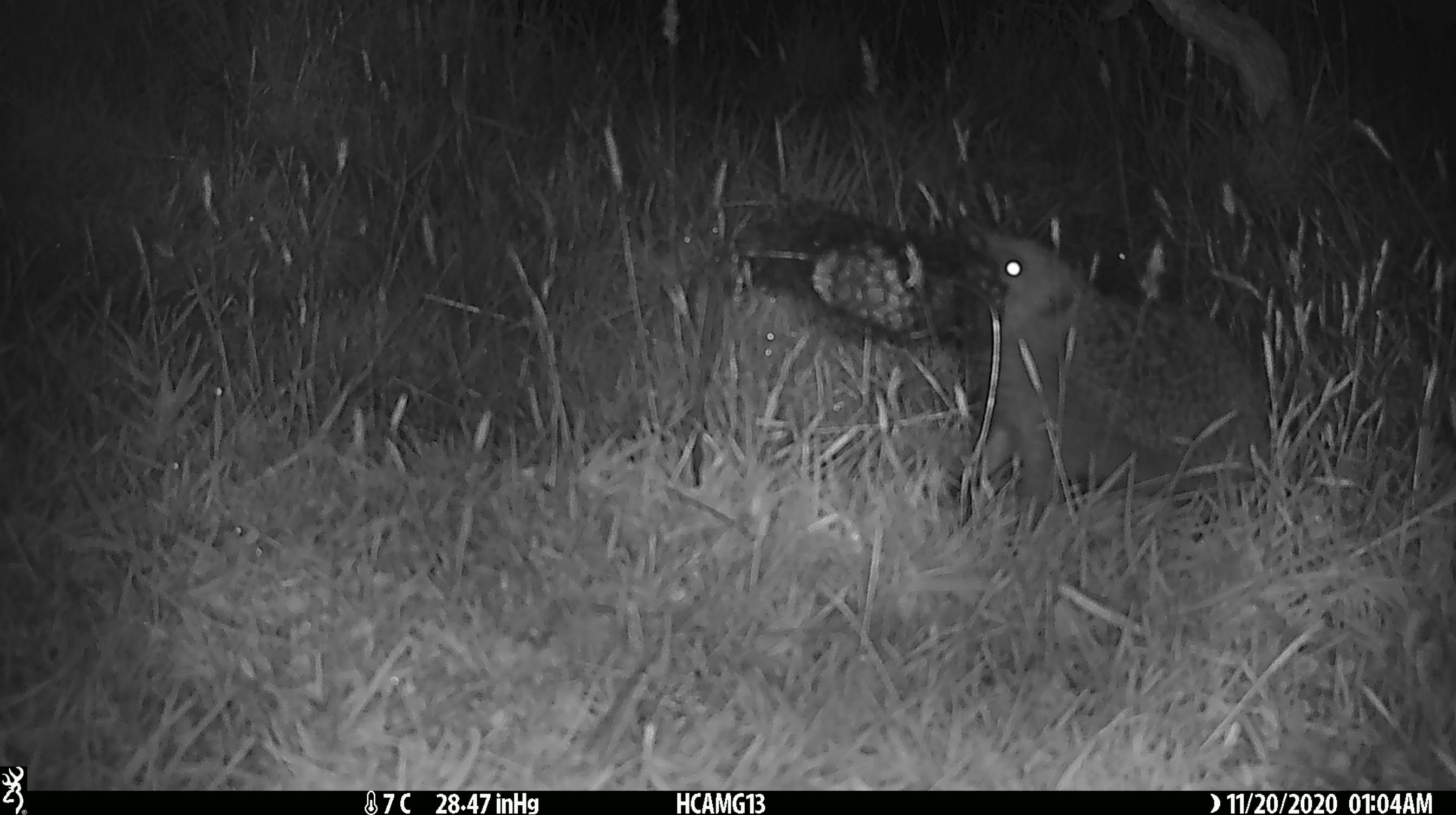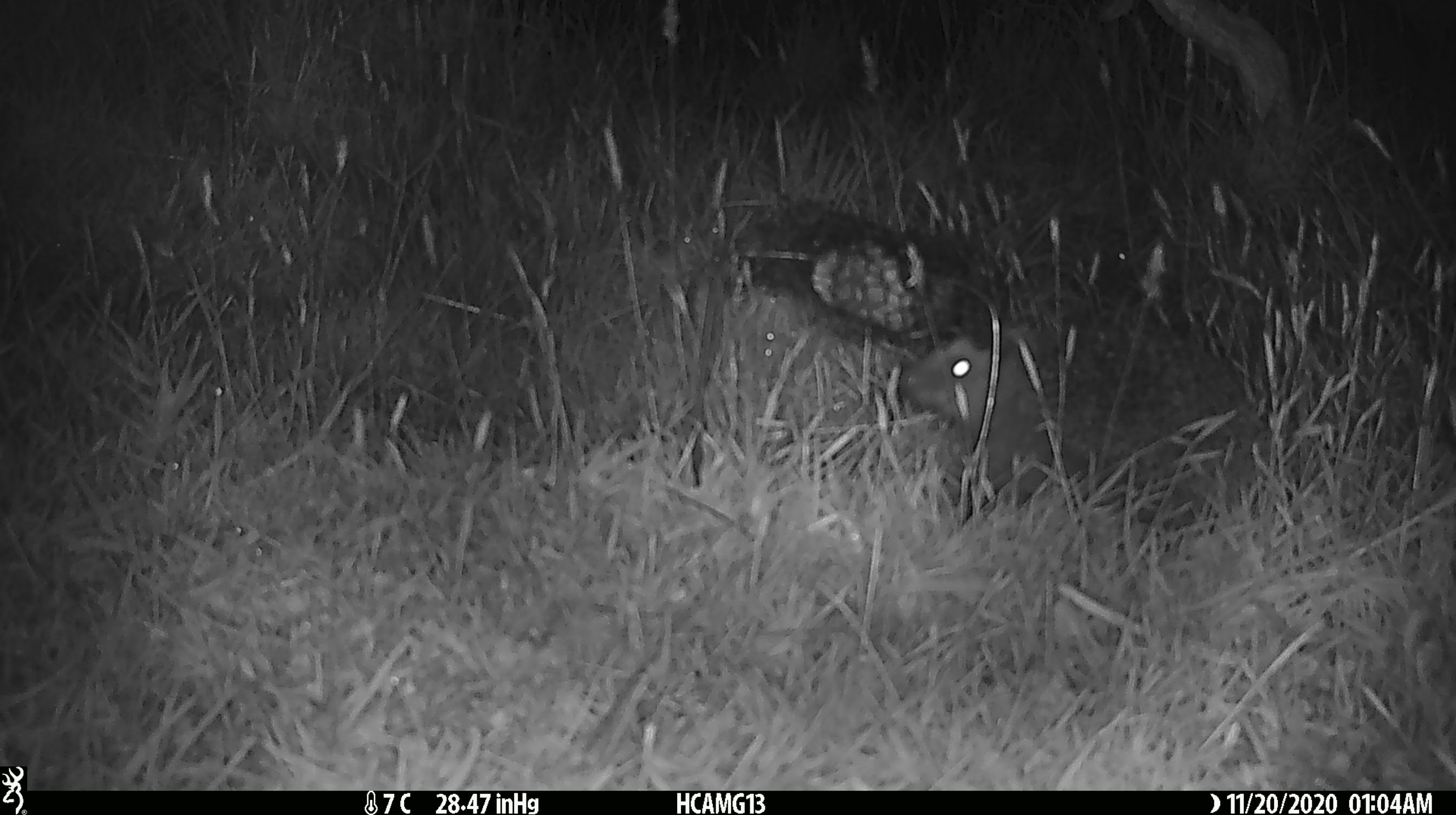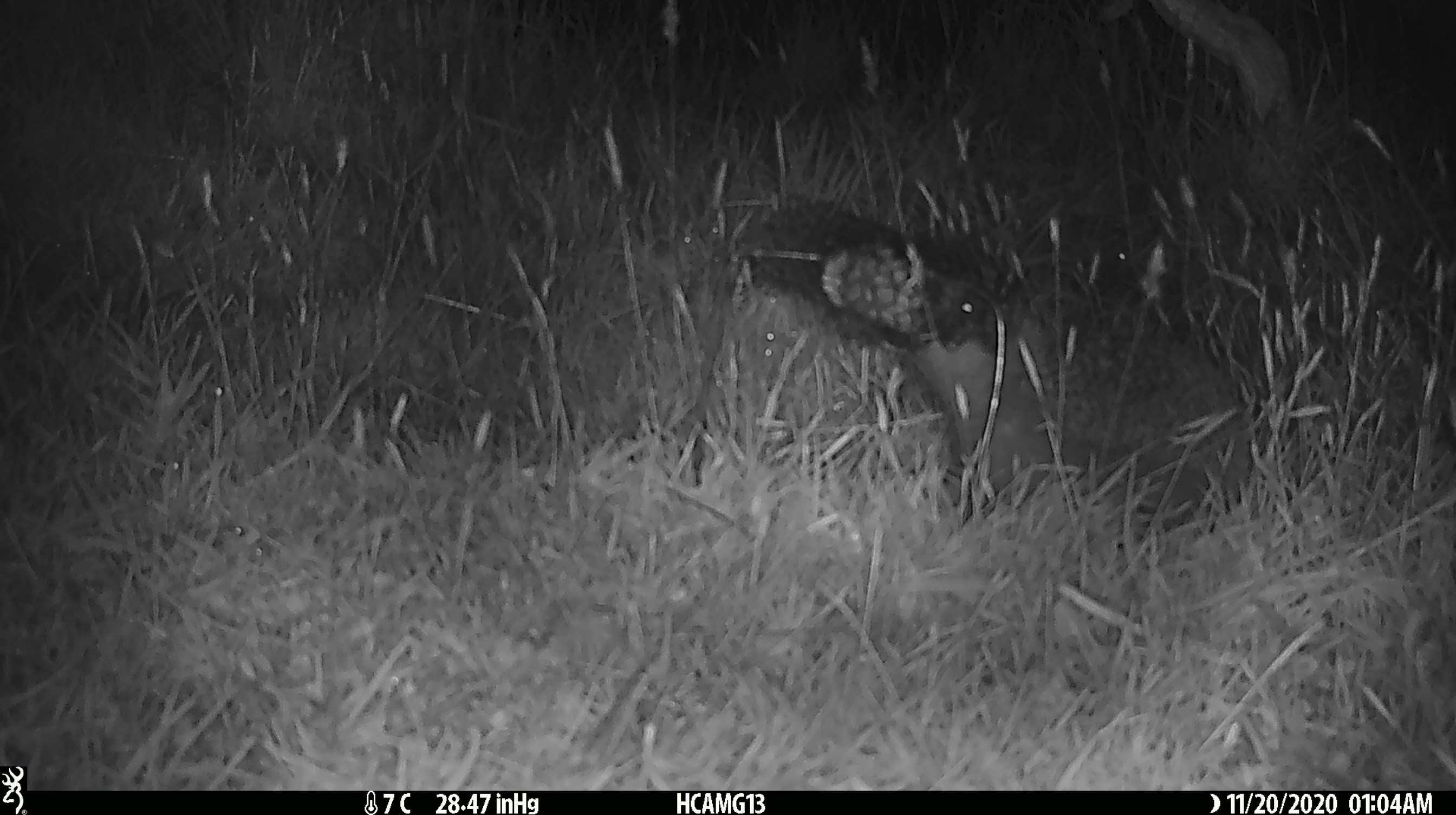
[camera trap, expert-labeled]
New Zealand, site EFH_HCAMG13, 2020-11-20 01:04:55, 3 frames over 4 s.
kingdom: Animalia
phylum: Chordata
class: Mammalia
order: Eulipotyphla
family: Erinaceidae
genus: Erinaceus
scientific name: Erinaceus europaeus europaeus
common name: european hedgehog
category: hedgehog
Hedgehog (european hedgehog) (Erinaceus europaeus europaeus).